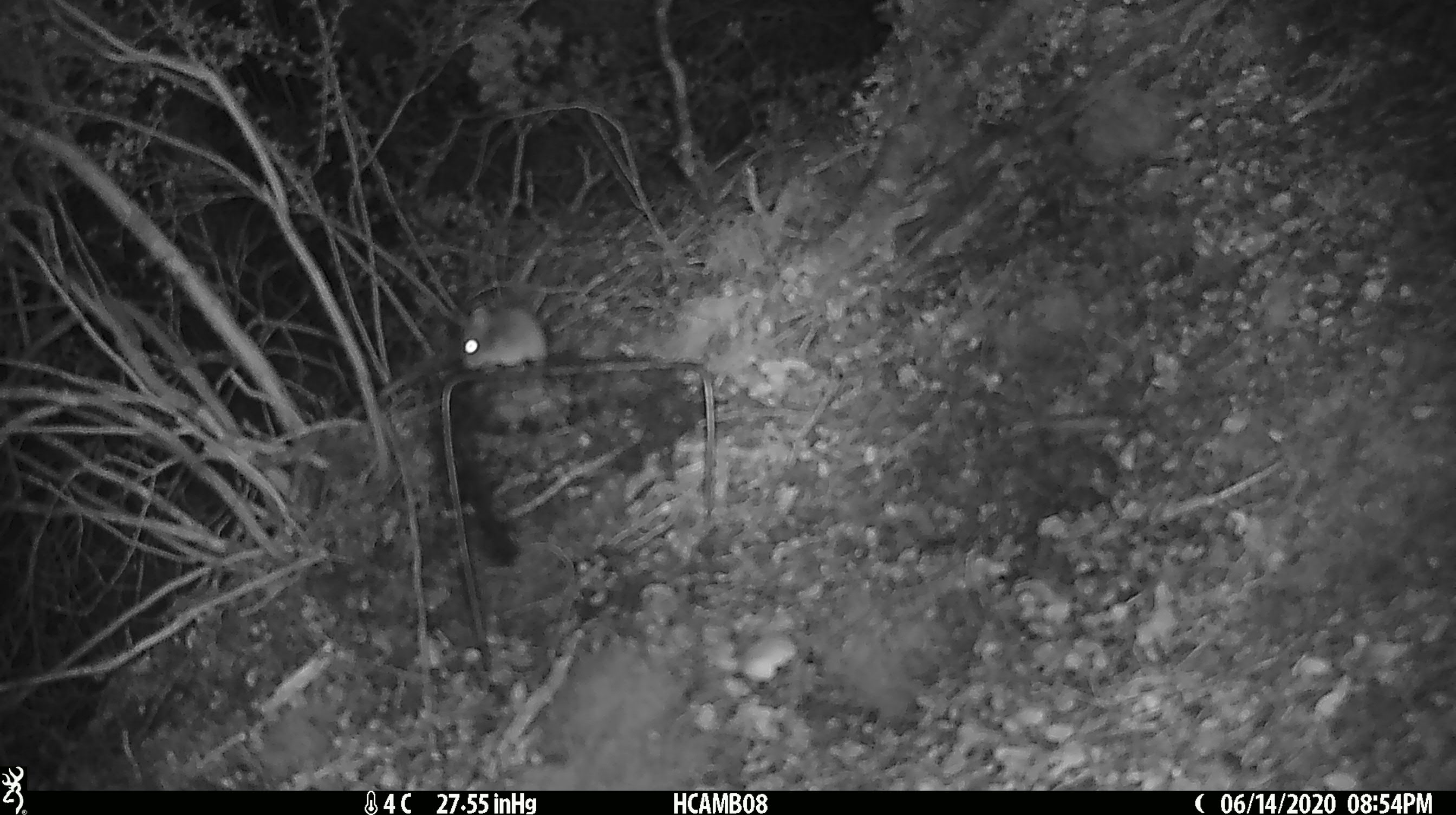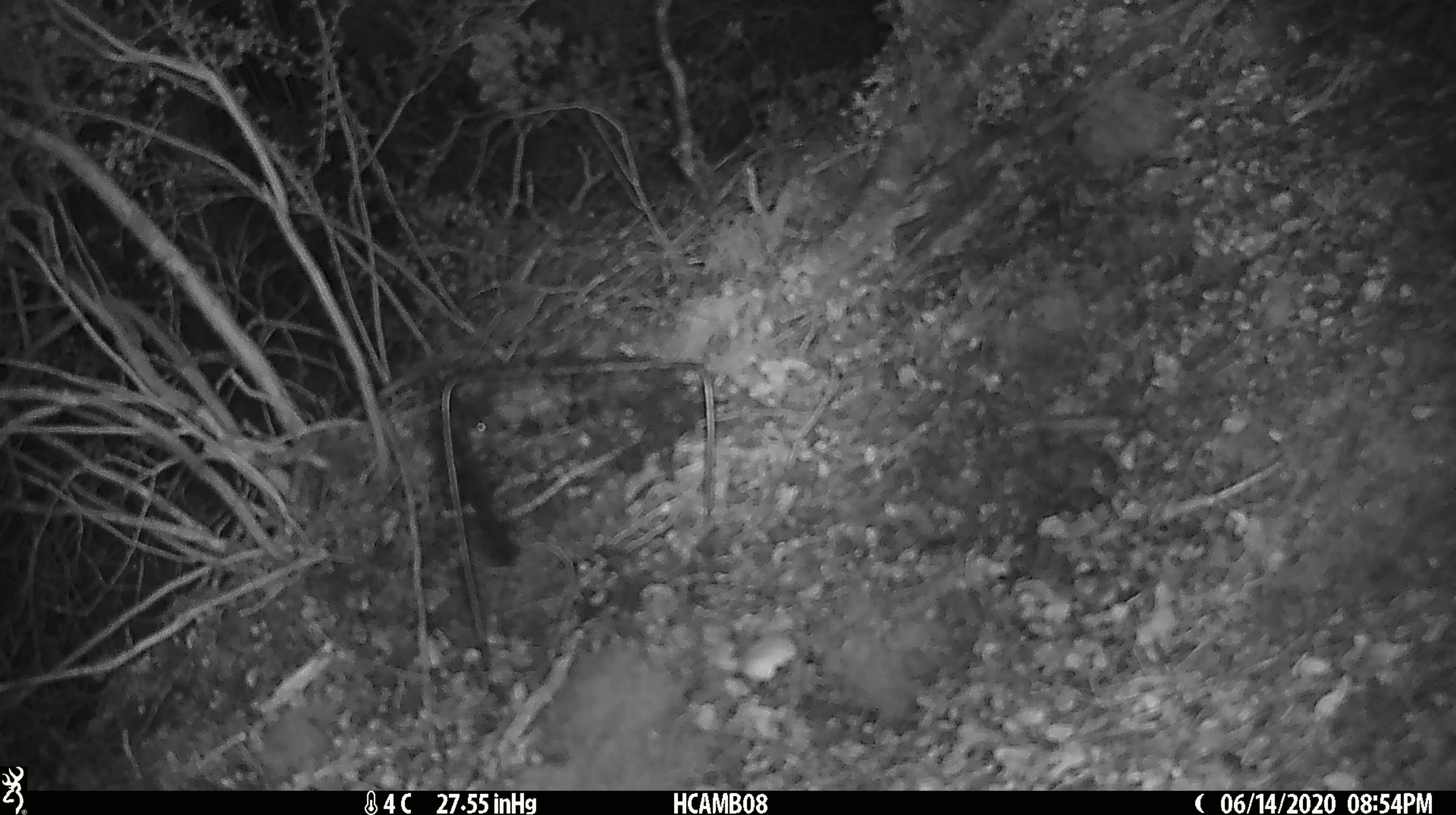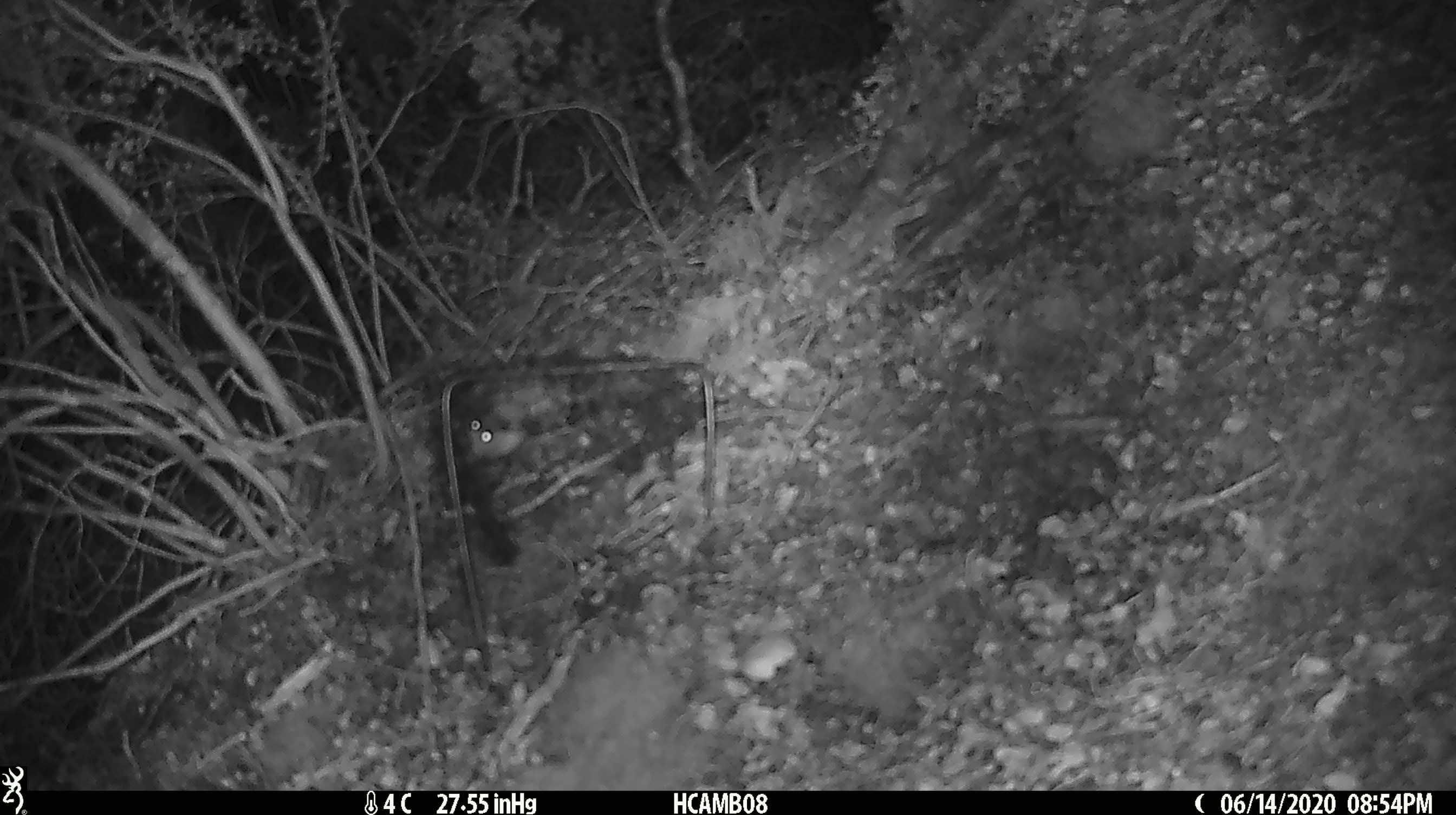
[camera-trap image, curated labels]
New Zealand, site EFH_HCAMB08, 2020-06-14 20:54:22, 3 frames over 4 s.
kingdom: Animalia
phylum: Chordata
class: Mammalia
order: Rodentia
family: Muridae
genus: Mus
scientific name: Mus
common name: mouse